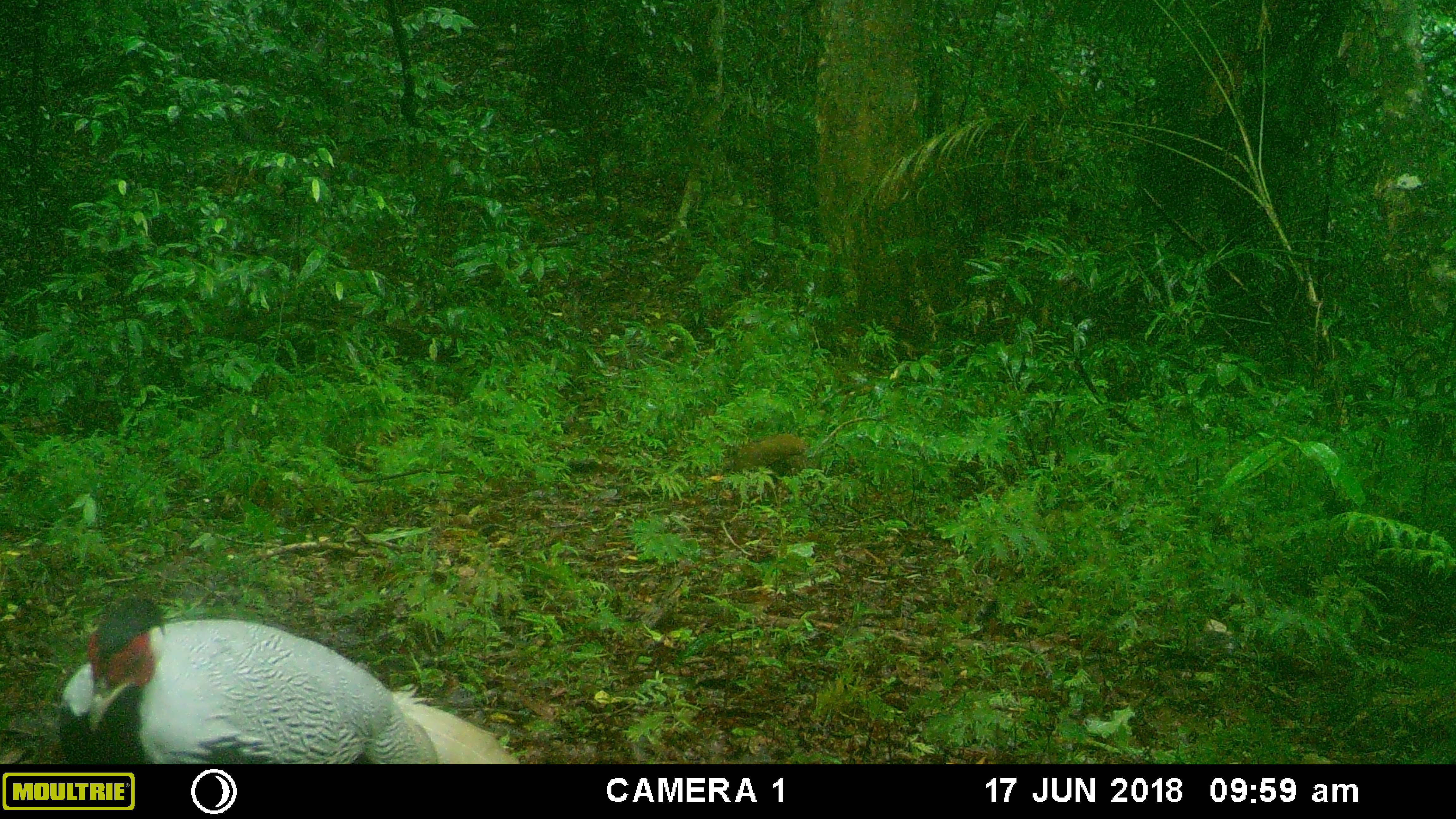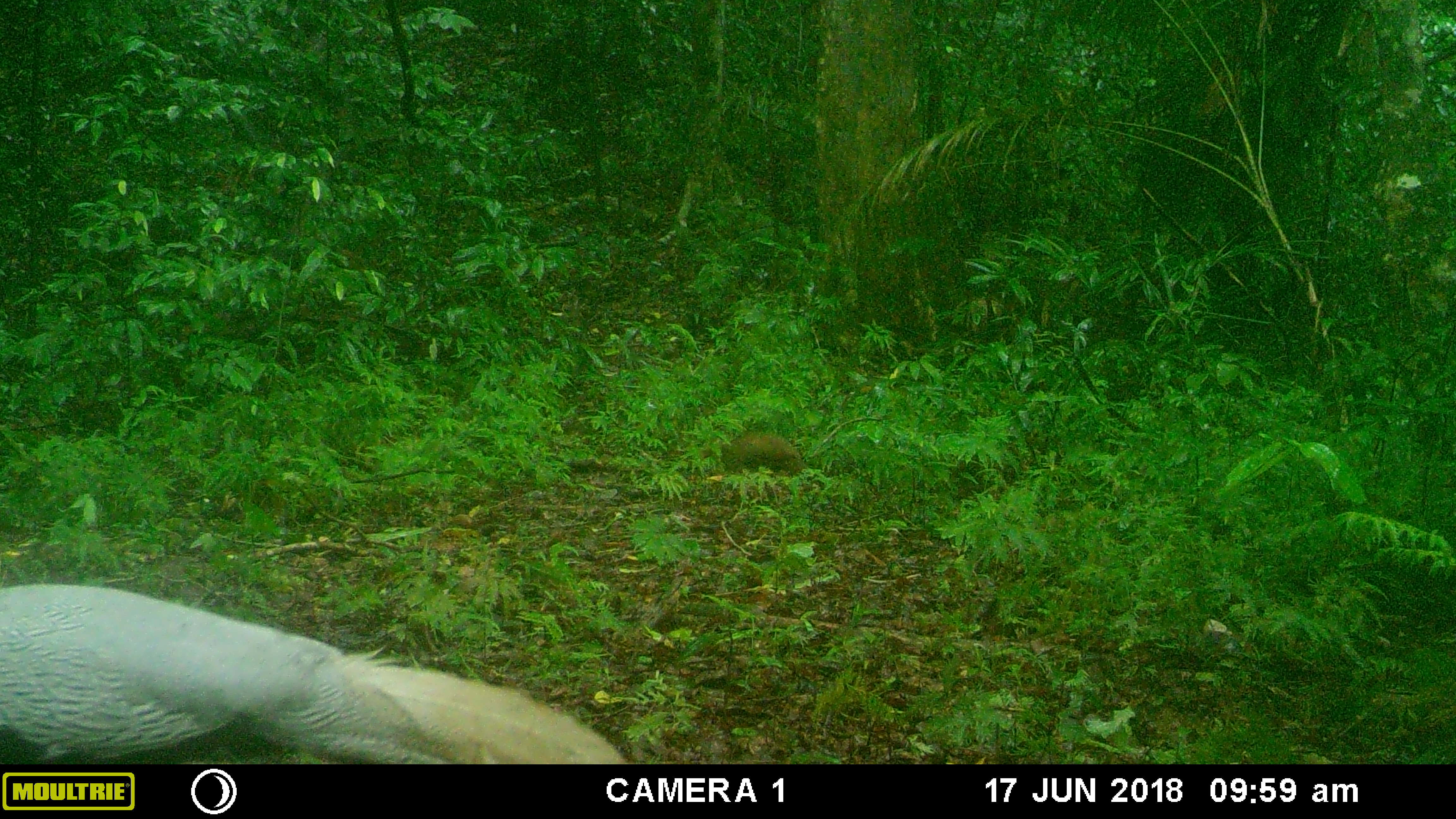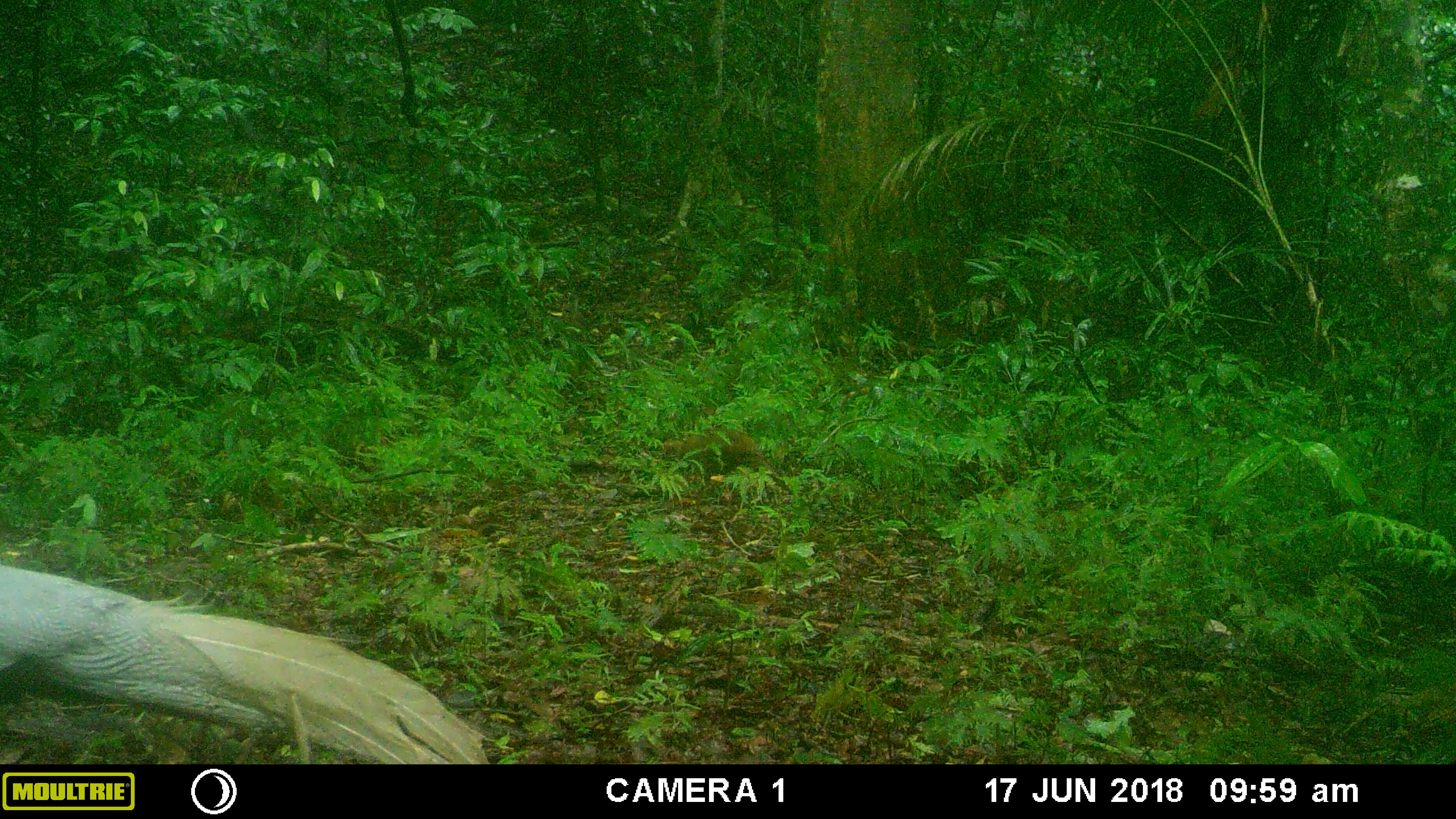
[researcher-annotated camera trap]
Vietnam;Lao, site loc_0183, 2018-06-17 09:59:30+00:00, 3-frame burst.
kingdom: Animalia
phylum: Chordata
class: Aves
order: Galliformes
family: Phasianidae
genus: Lophura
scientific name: Lophura nycthemera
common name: silver pheasant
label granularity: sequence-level